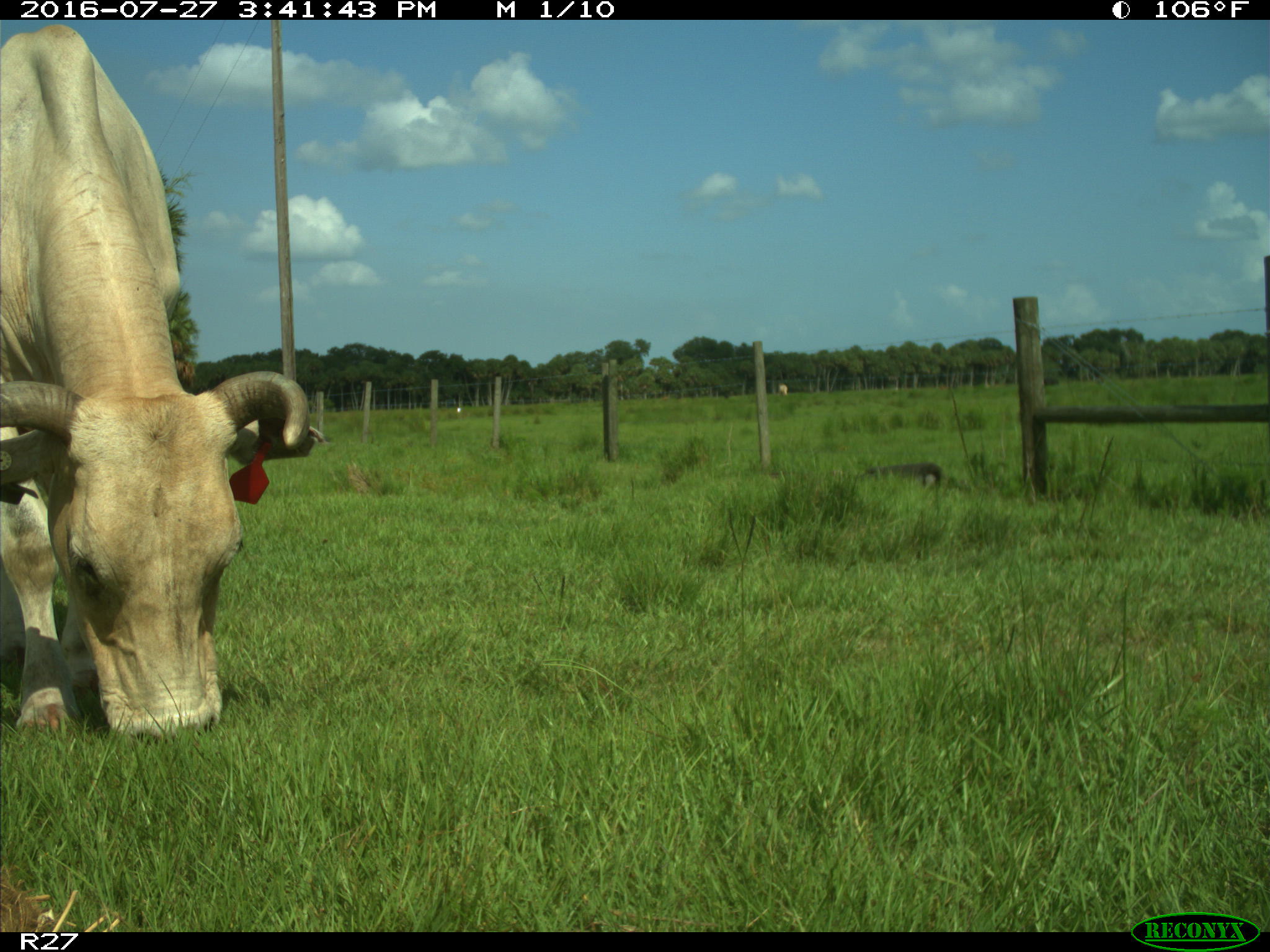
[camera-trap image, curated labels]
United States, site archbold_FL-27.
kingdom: Animalia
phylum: Chordata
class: Mammalia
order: Artiodactyla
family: Bovidae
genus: Bos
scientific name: Bos taurus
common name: domestic cow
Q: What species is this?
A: Bos taurus (domestic cow).